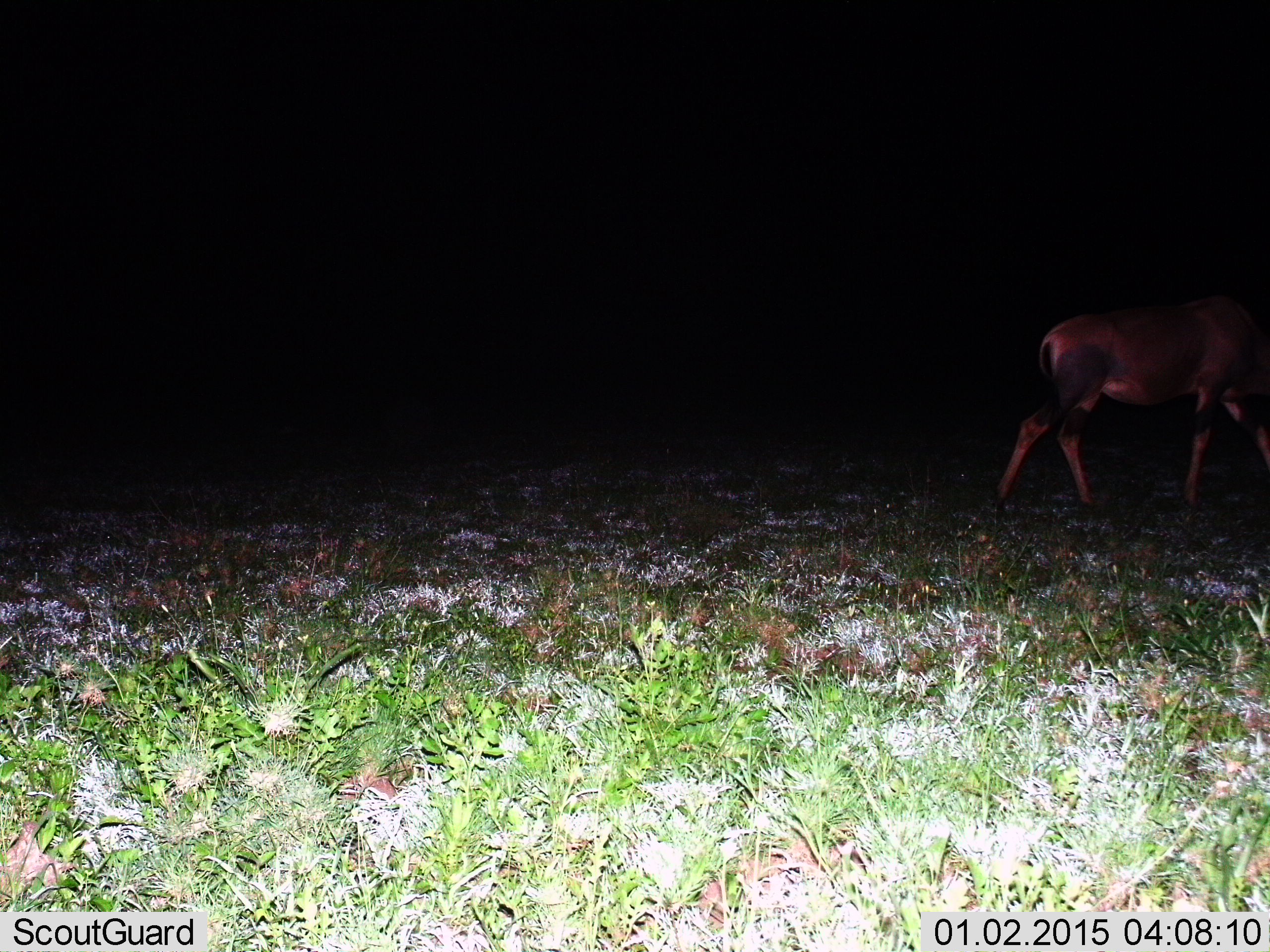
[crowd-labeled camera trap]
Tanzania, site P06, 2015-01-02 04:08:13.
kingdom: Animalia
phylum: Chordata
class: Mammalia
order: Artiodactyla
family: Bovidae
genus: Damaliscus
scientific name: Damaliscus lunatus jimela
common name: topi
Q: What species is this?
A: Topi (Damaliscus lunatus jimela).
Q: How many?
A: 1.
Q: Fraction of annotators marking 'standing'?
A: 0%.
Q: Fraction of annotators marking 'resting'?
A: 0%.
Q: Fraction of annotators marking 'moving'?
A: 100%.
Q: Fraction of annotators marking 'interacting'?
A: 0%.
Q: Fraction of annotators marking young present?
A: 0%.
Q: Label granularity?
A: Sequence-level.